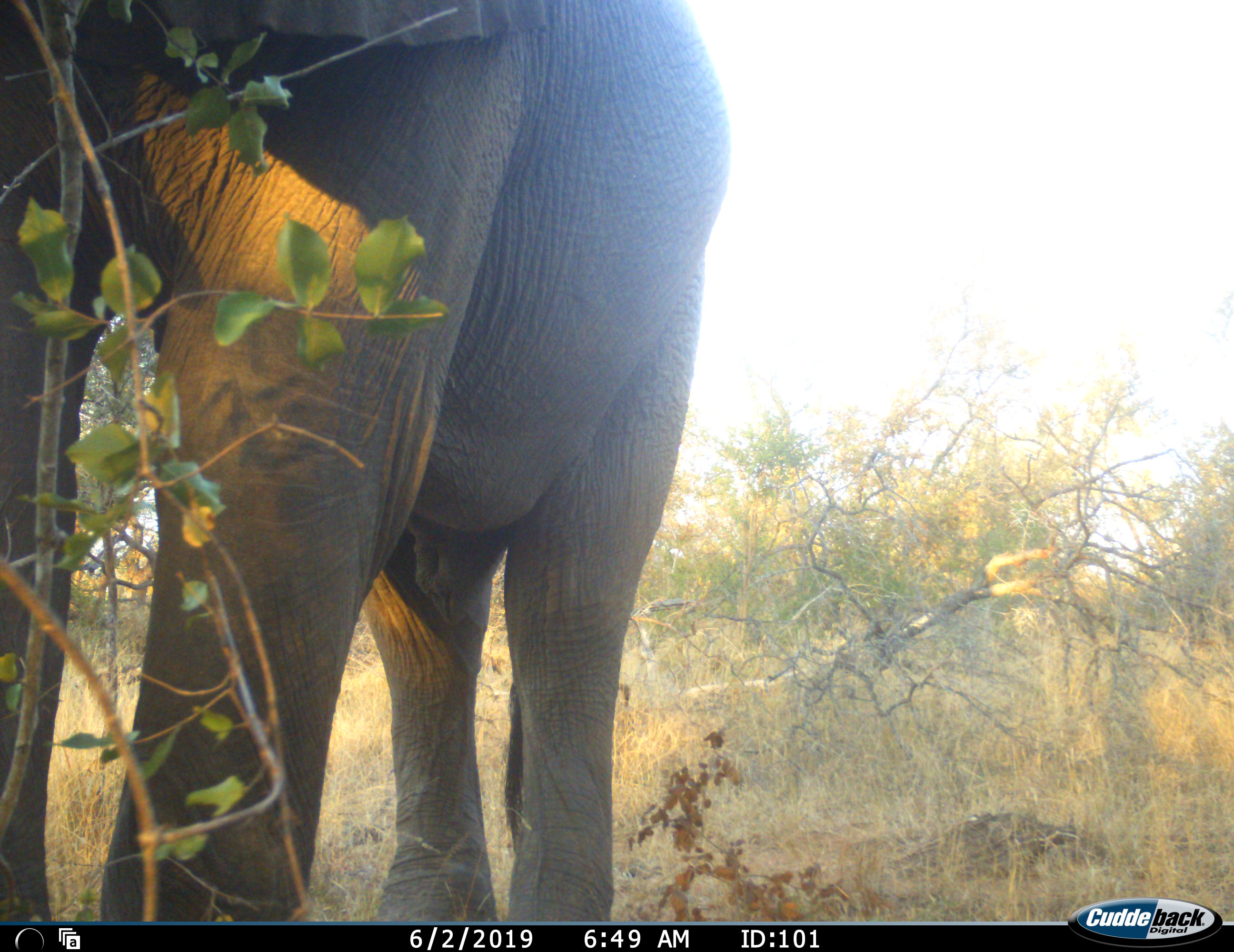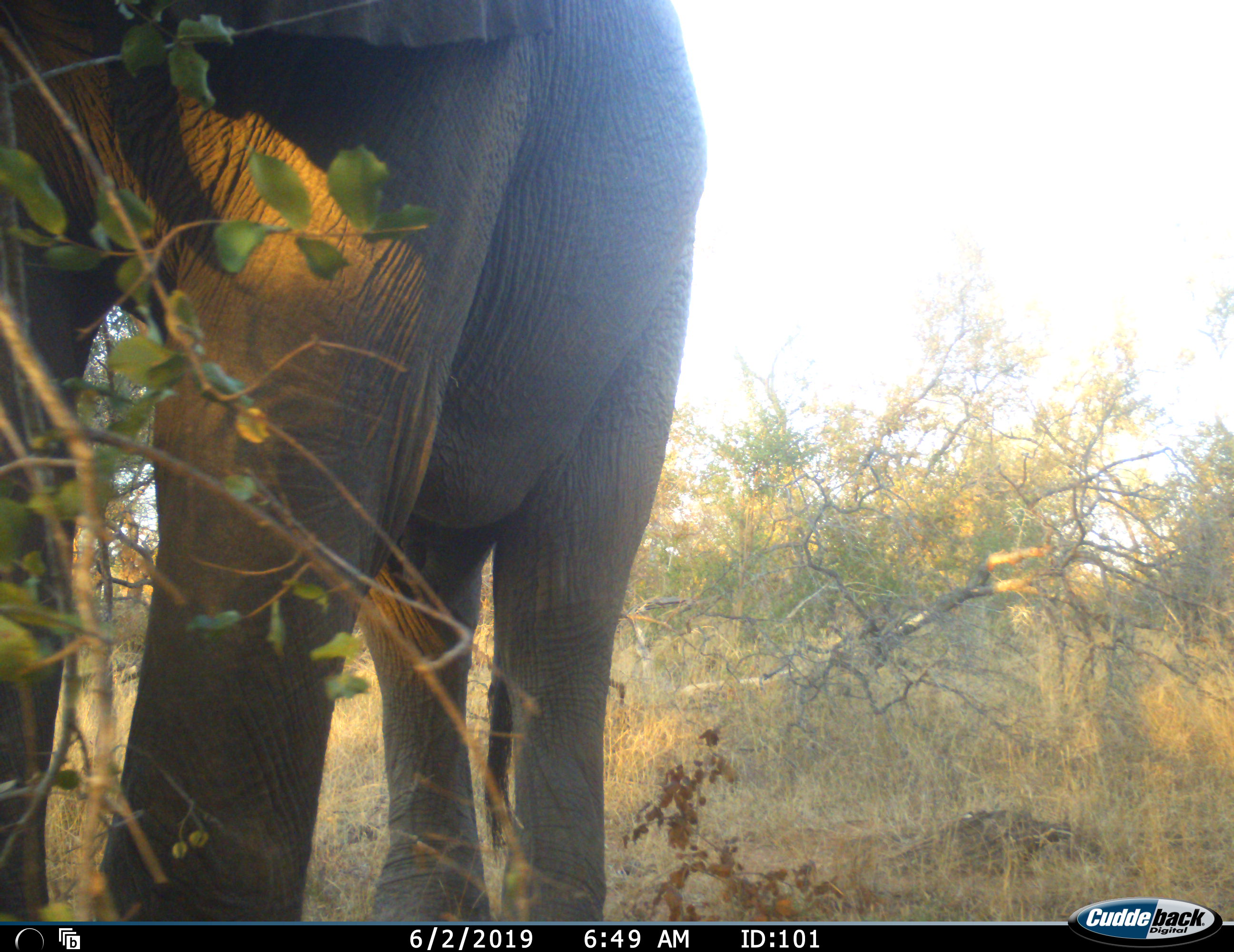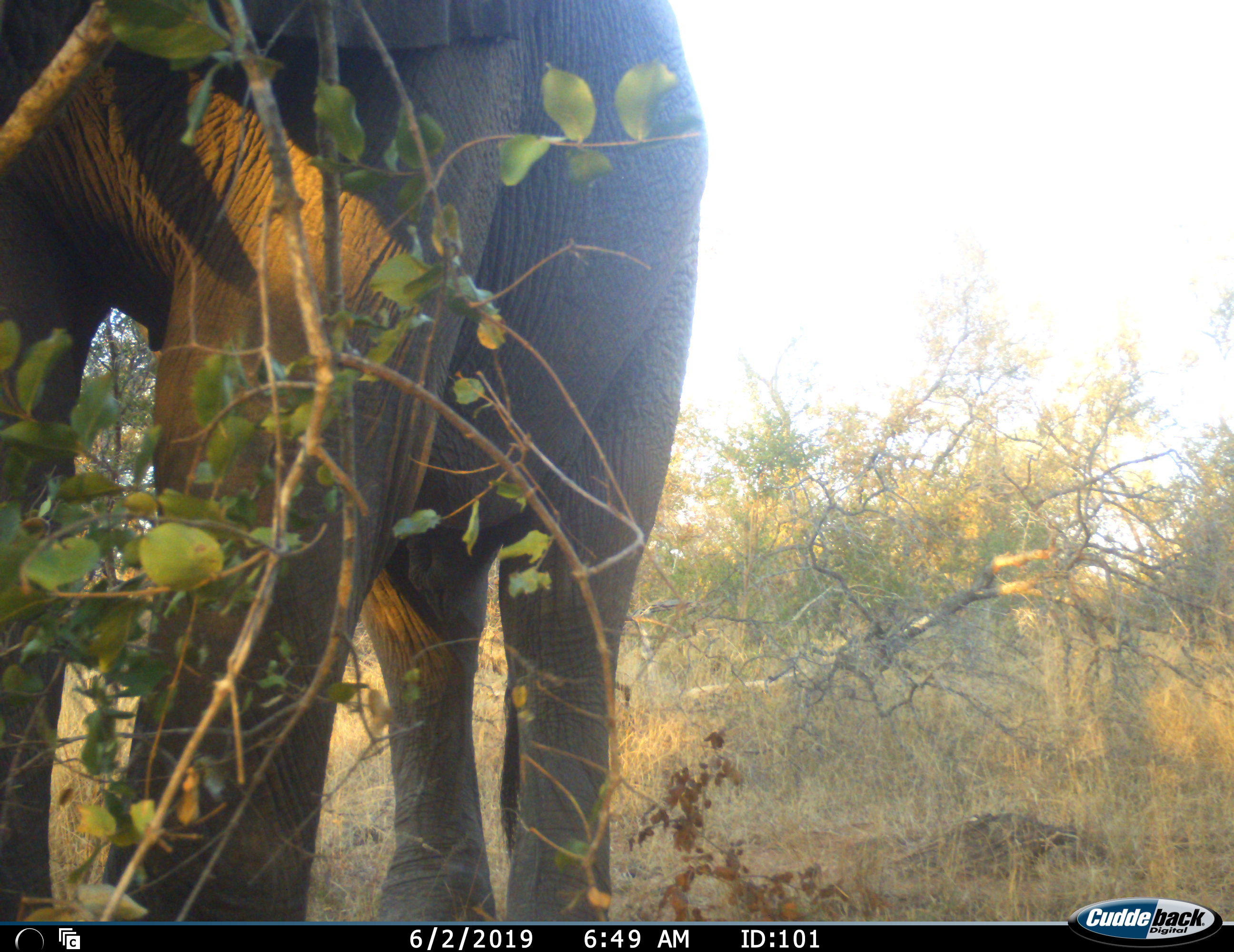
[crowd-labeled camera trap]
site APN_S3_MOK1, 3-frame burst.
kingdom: Animalia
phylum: Chordata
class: Mammalia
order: Proboscidea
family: Elephantidae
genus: Loxodonta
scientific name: Loxodonta africana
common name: african bush elephant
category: elephant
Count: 1.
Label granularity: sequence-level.